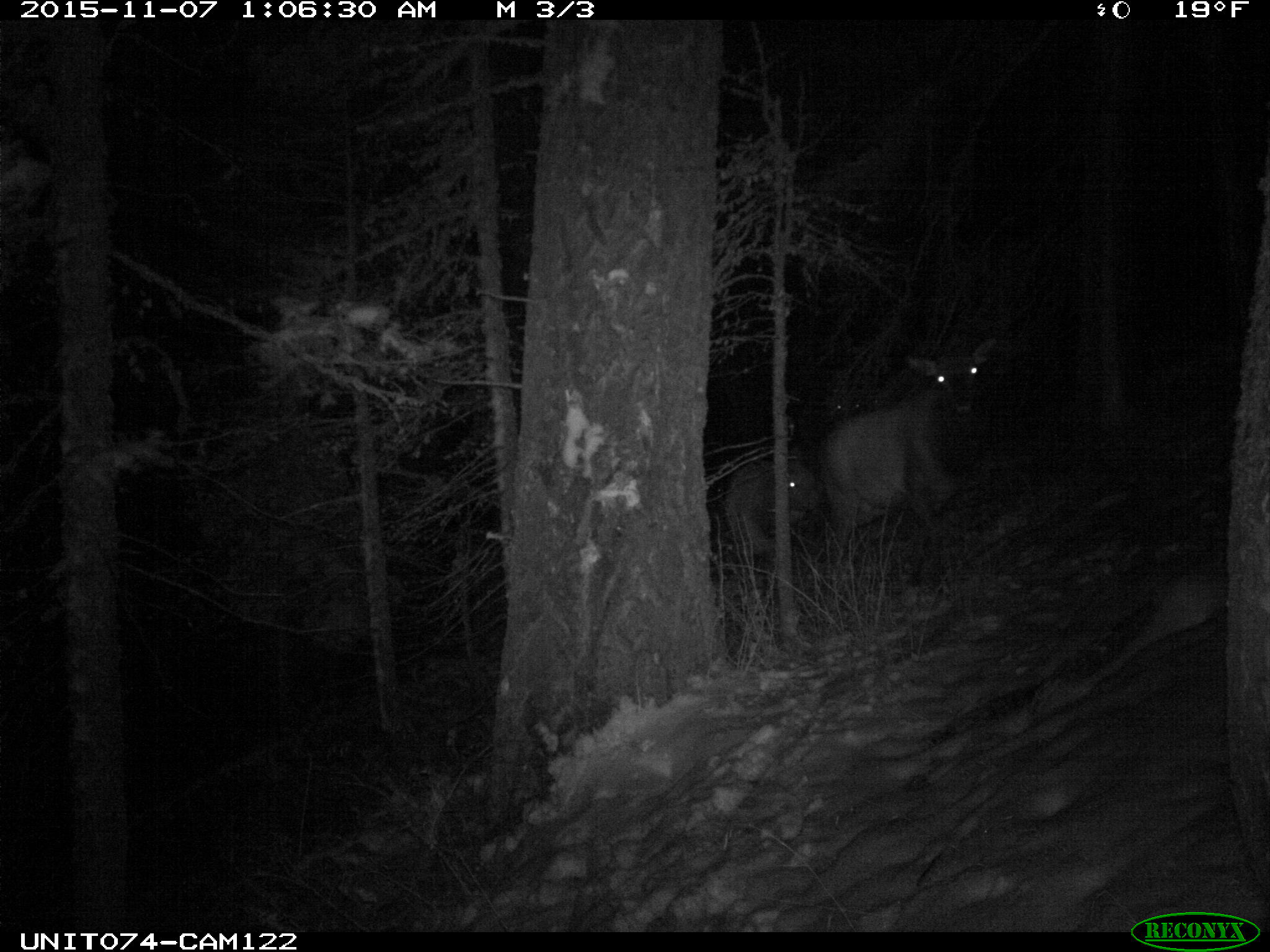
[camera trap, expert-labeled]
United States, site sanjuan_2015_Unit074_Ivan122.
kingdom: Animalia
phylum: Chordata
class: Mammalia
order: Artiodactyla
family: Cervidae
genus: Cervus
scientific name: Cervus elaphus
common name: red deer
Cervus elaphus (red deer).